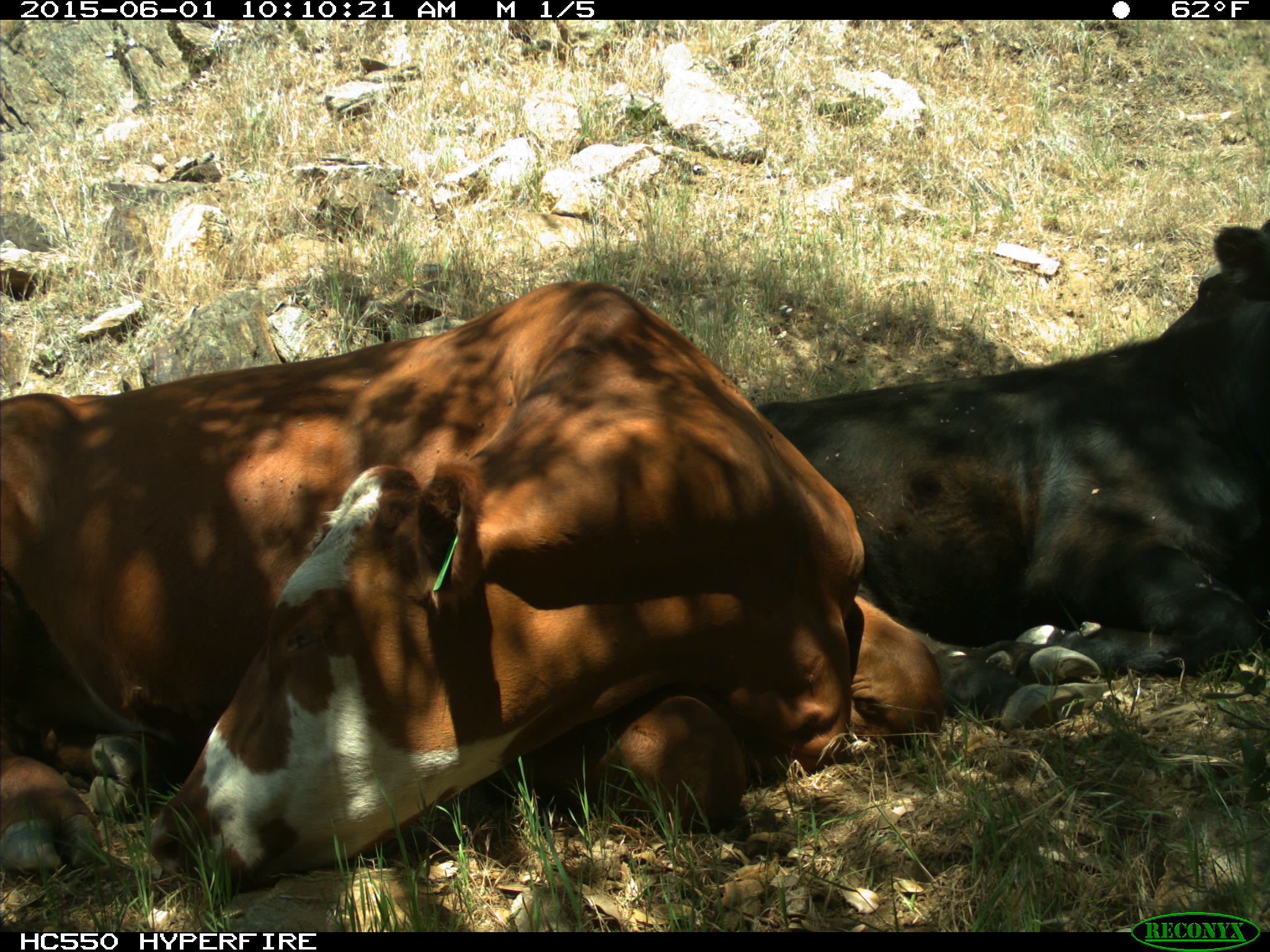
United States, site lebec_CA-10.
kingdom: Animalia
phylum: Chordata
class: Mammalia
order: Artiodactyla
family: Bovidae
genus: Bos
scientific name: Bos taurus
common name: domestic cow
Bos taurus (domestic cow).